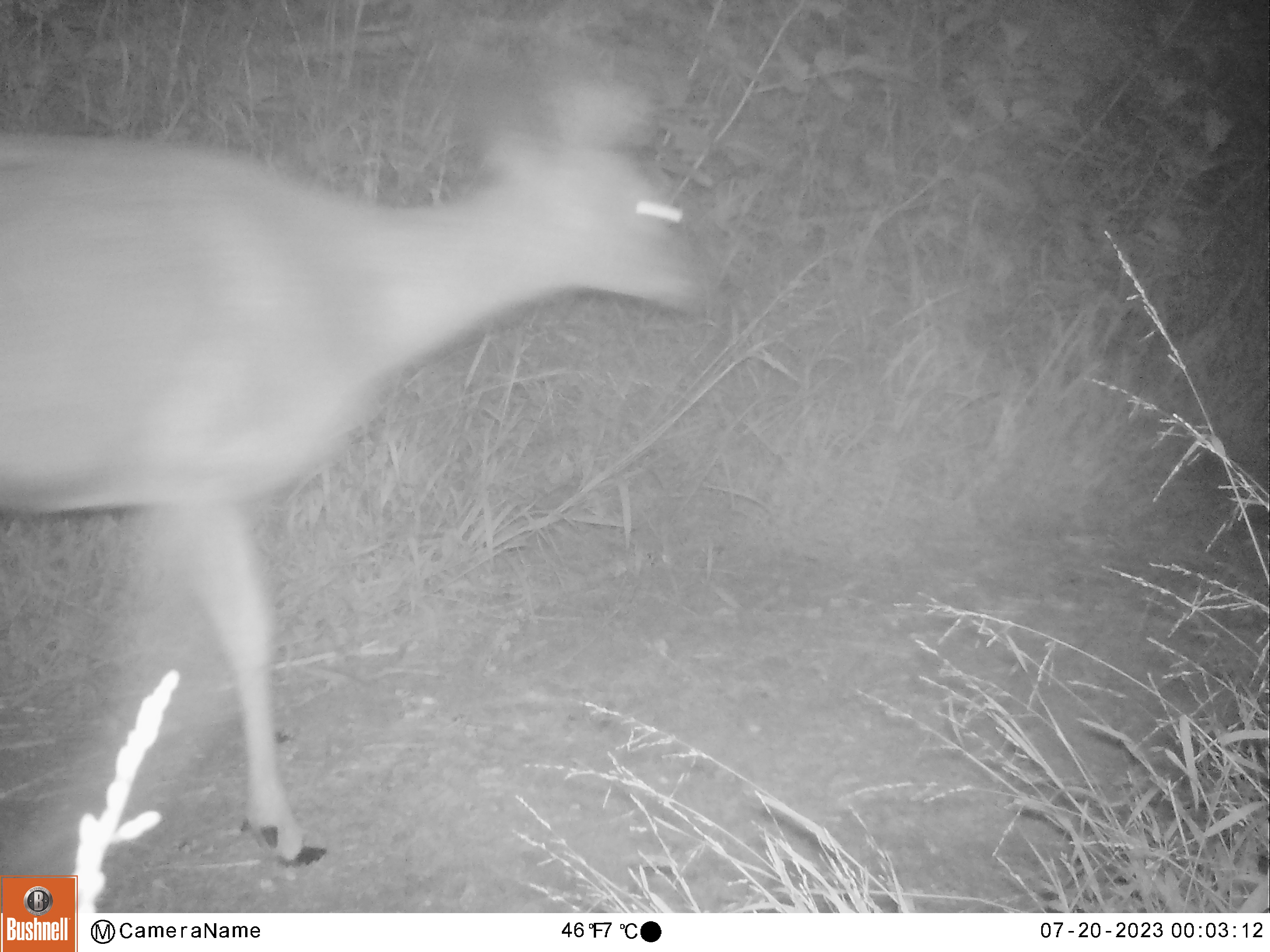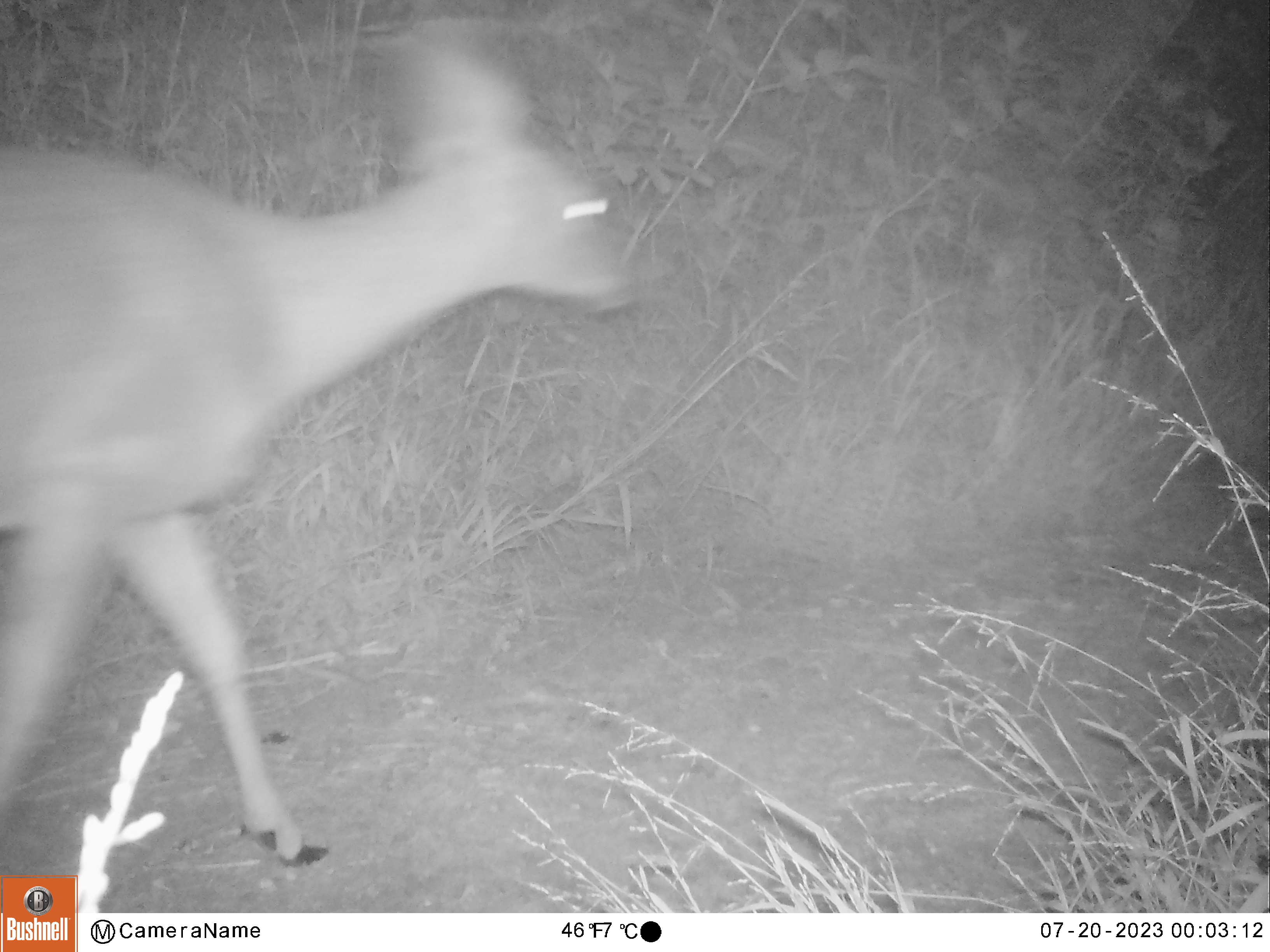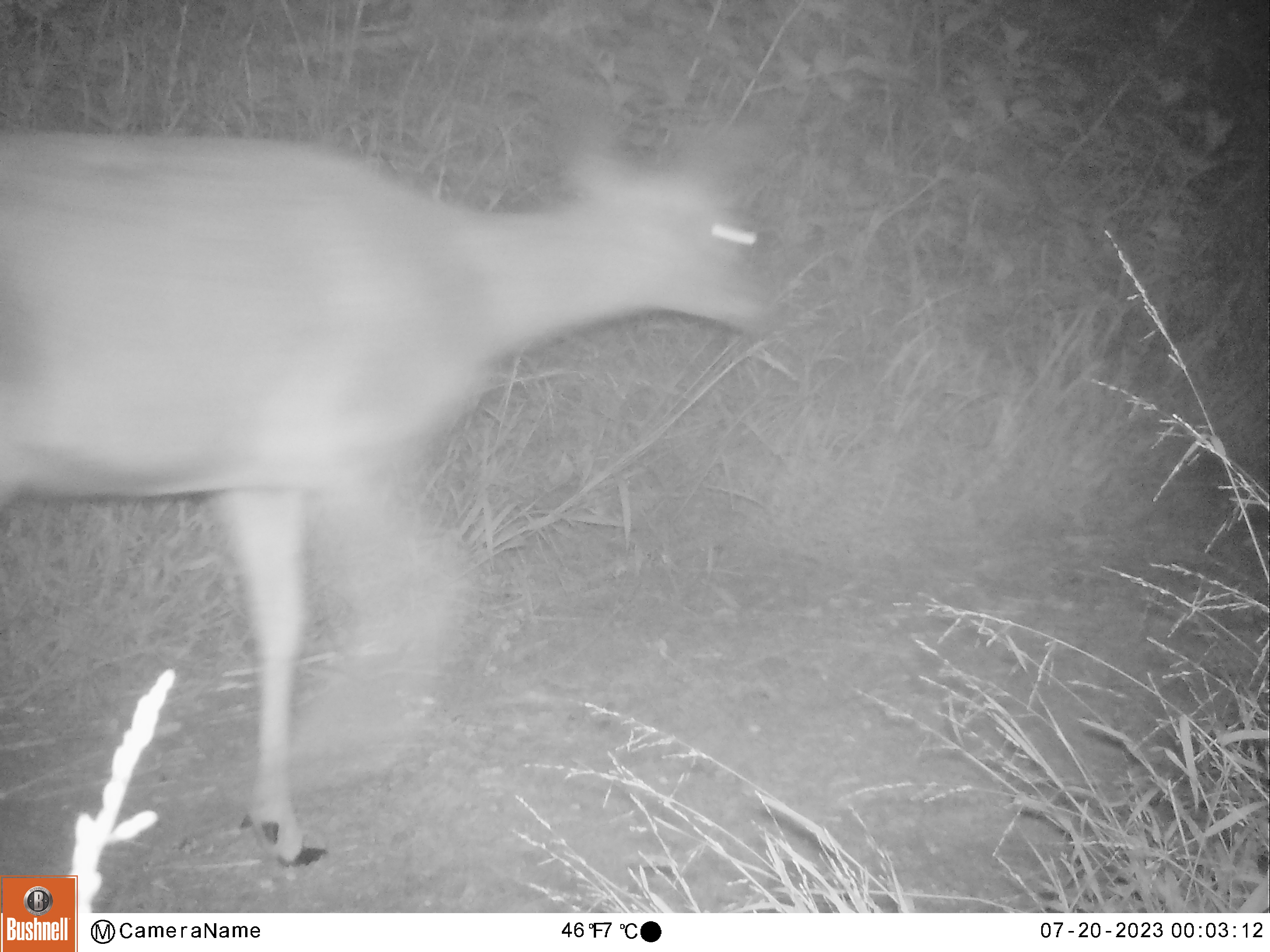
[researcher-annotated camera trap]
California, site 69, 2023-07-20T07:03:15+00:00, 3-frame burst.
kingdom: Animalia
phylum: Chordata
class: Mammalia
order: Artiodactyla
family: Cervidae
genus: Odocoileus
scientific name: Odocoileus hemionus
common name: mule deer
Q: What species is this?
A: Mule deer (Odocoileus hemionus).